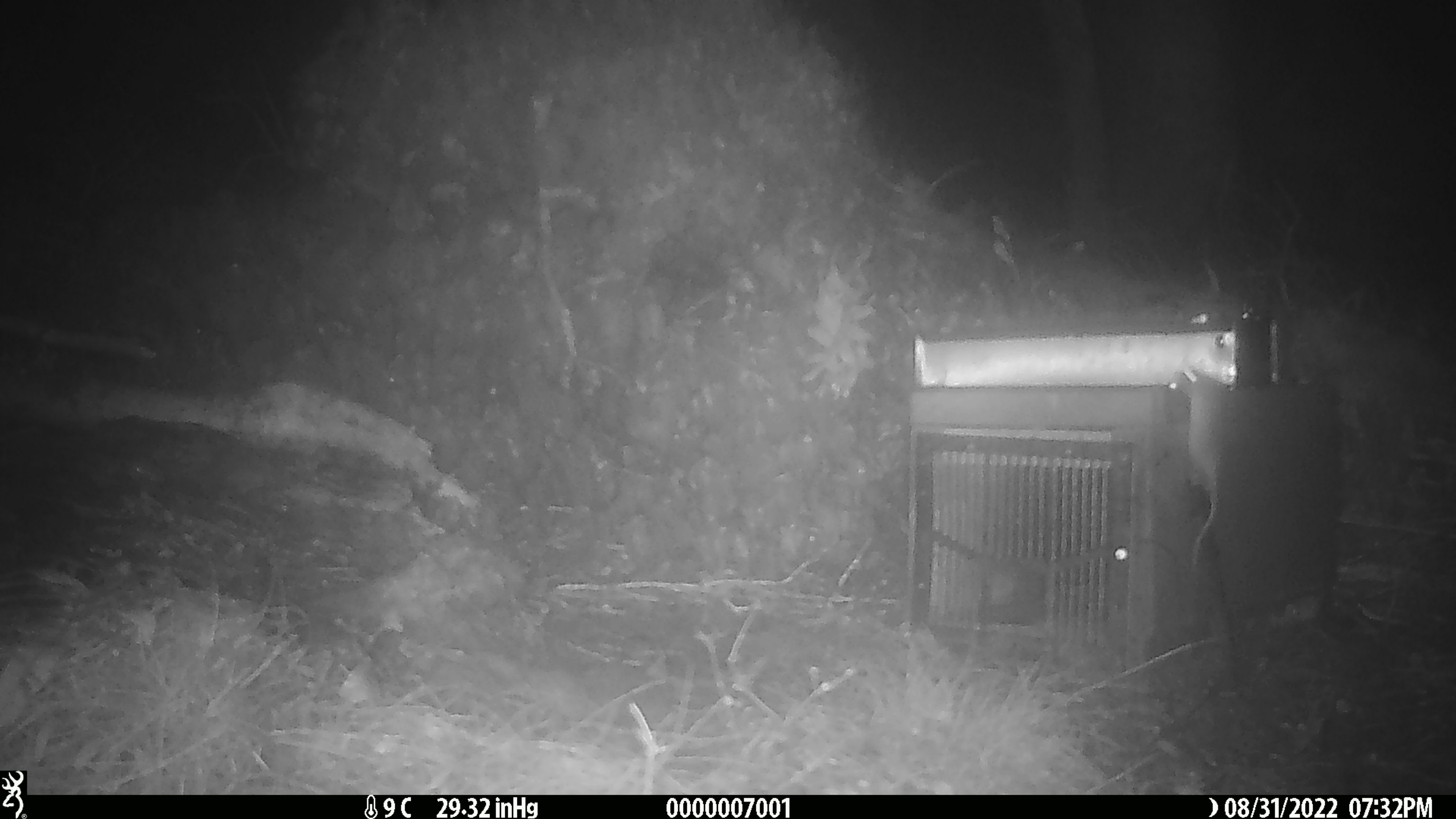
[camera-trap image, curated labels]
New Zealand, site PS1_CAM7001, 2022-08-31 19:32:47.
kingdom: Animalia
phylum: Chordata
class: Mammalia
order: Rodentia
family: Muridae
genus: Mus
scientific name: Mus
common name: mouse